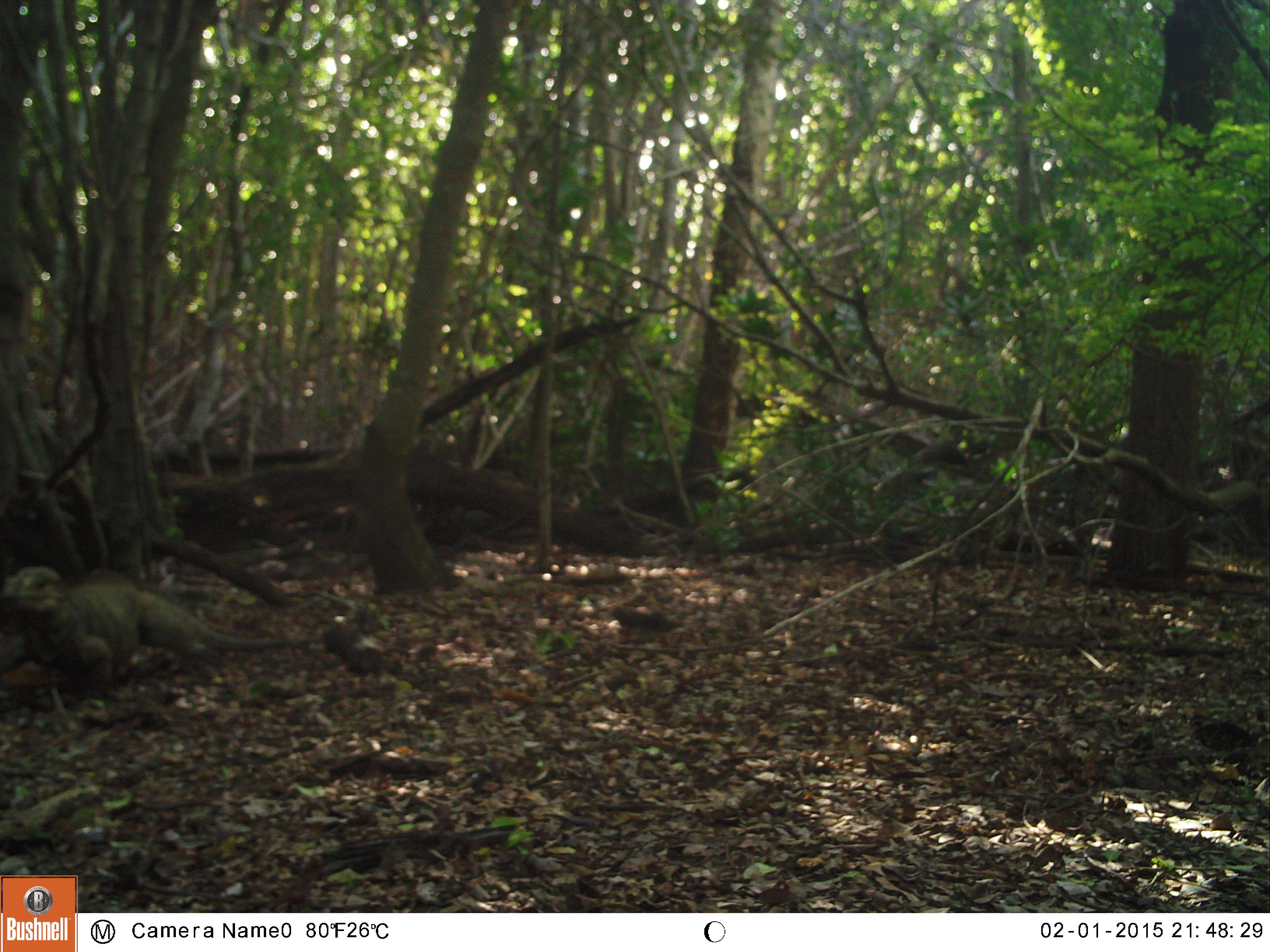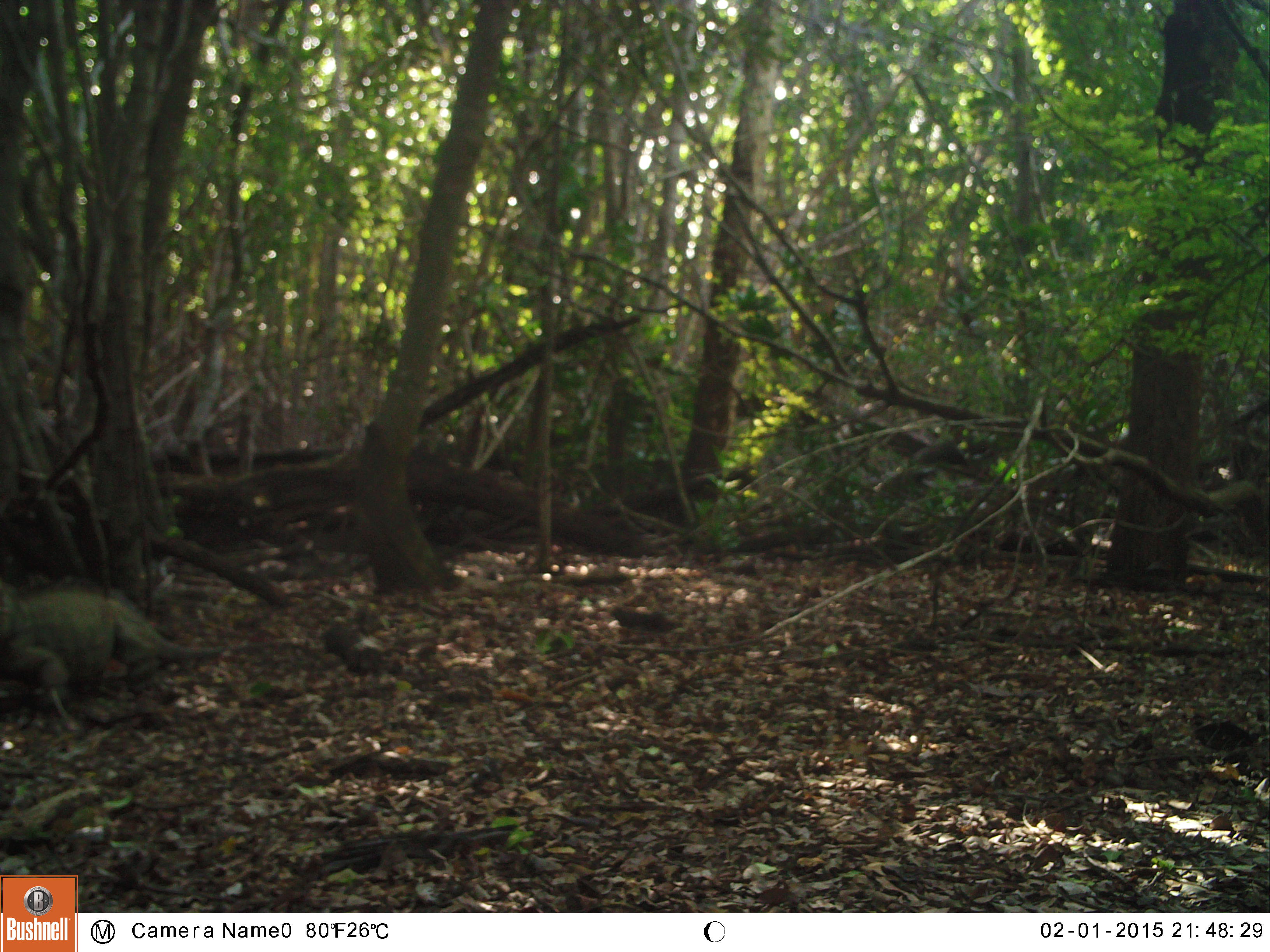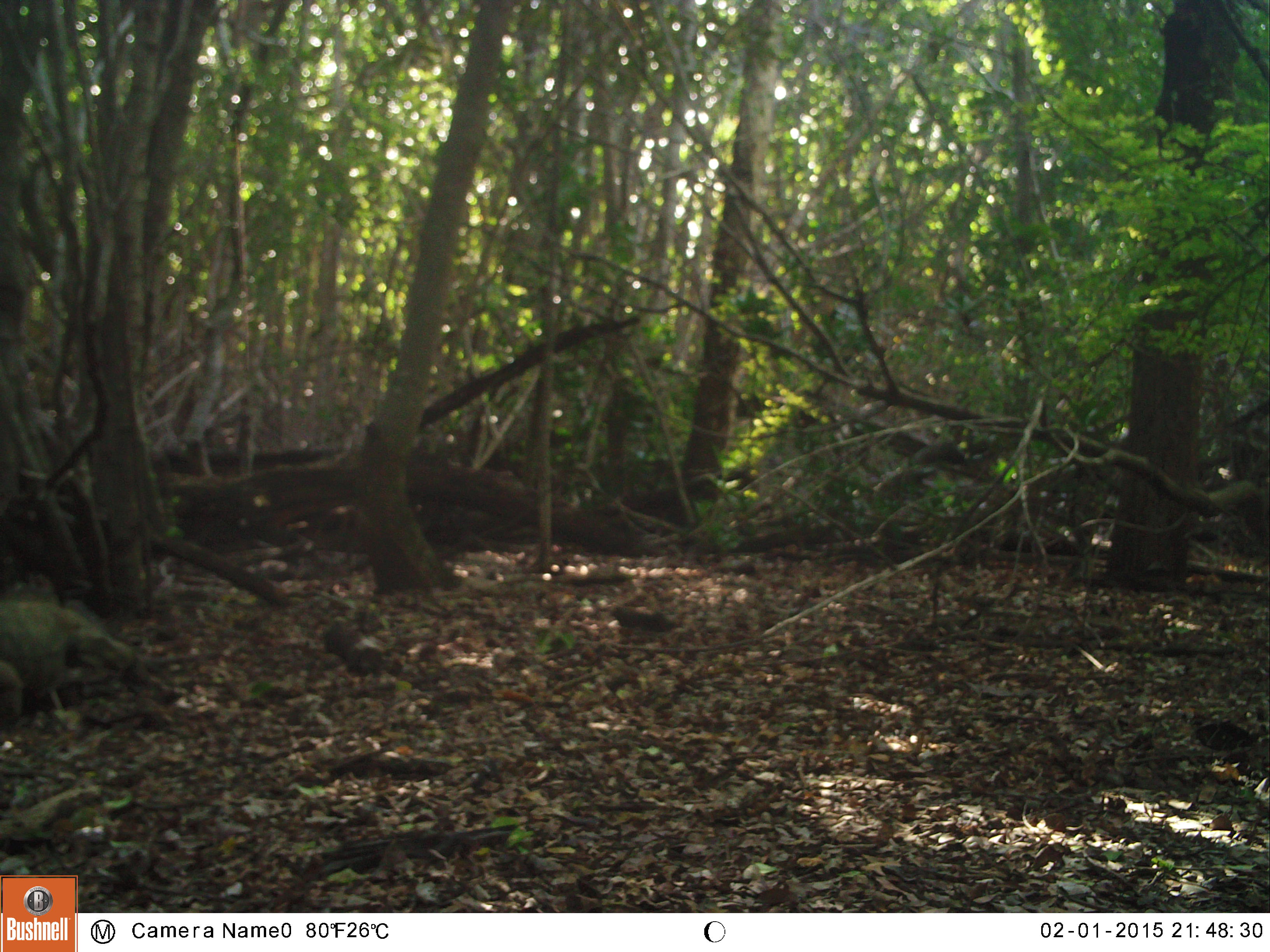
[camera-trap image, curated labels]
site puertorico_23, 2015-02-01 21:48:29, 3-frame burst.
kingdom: Animalia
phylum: Chordata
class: Reptilia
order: Squamata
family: Iguanidae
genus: Iguana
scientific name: Iguana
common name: typical iguanas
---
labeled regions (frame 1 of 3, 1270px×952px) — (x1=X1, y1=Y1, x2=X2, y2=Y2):
iguana: (x1=6, y1=567, x2=326, y2=695)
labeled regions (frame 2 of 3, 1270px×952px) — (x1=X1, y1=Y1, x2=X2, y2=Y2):
iguana: (x1=0, y1=576, x2=188, y2=729)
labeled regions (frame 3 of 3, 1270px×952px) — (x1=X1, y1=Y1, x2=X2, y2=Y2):
iguana: (x1=0, y1=591, x2=142, y2=730)